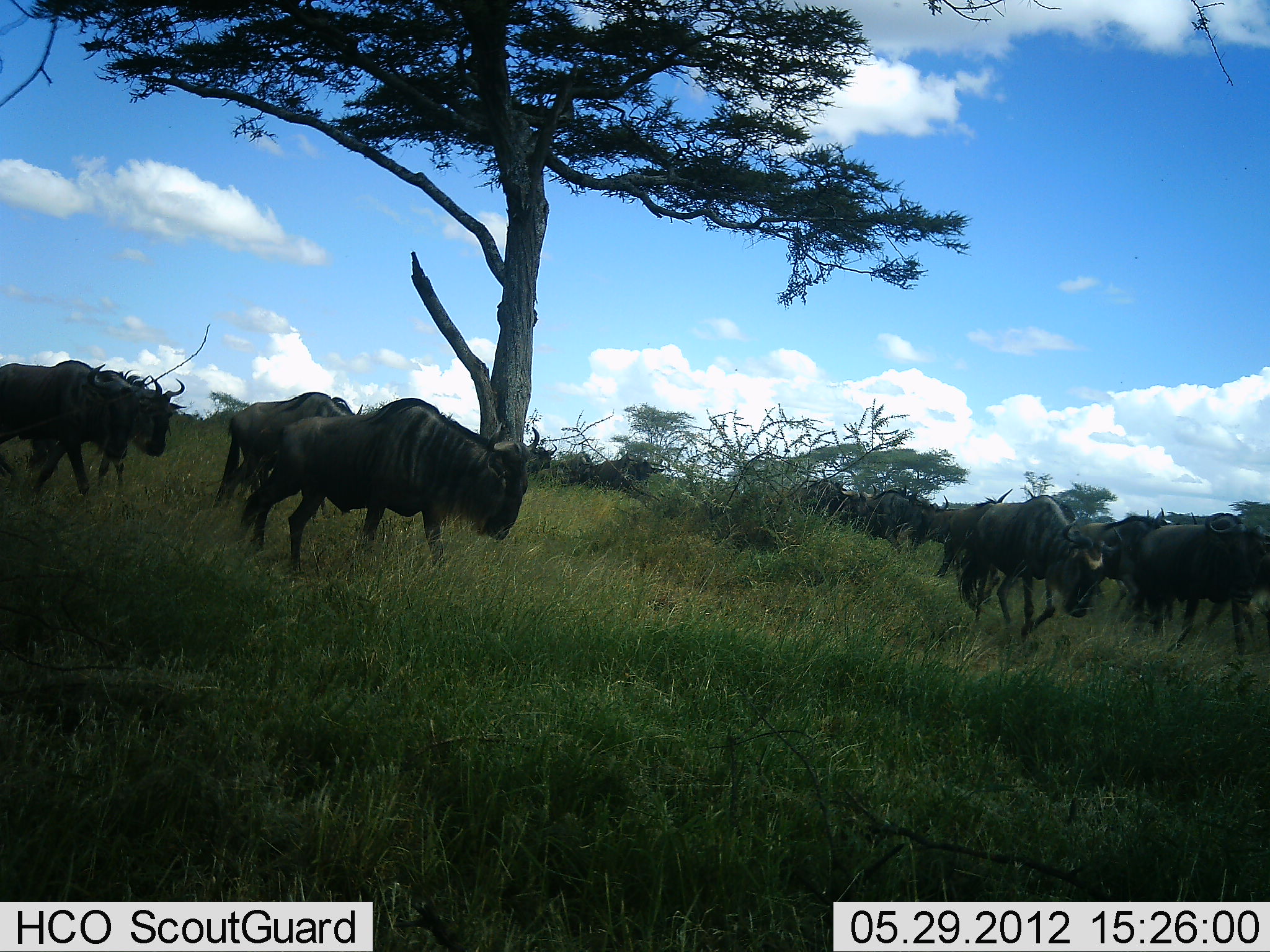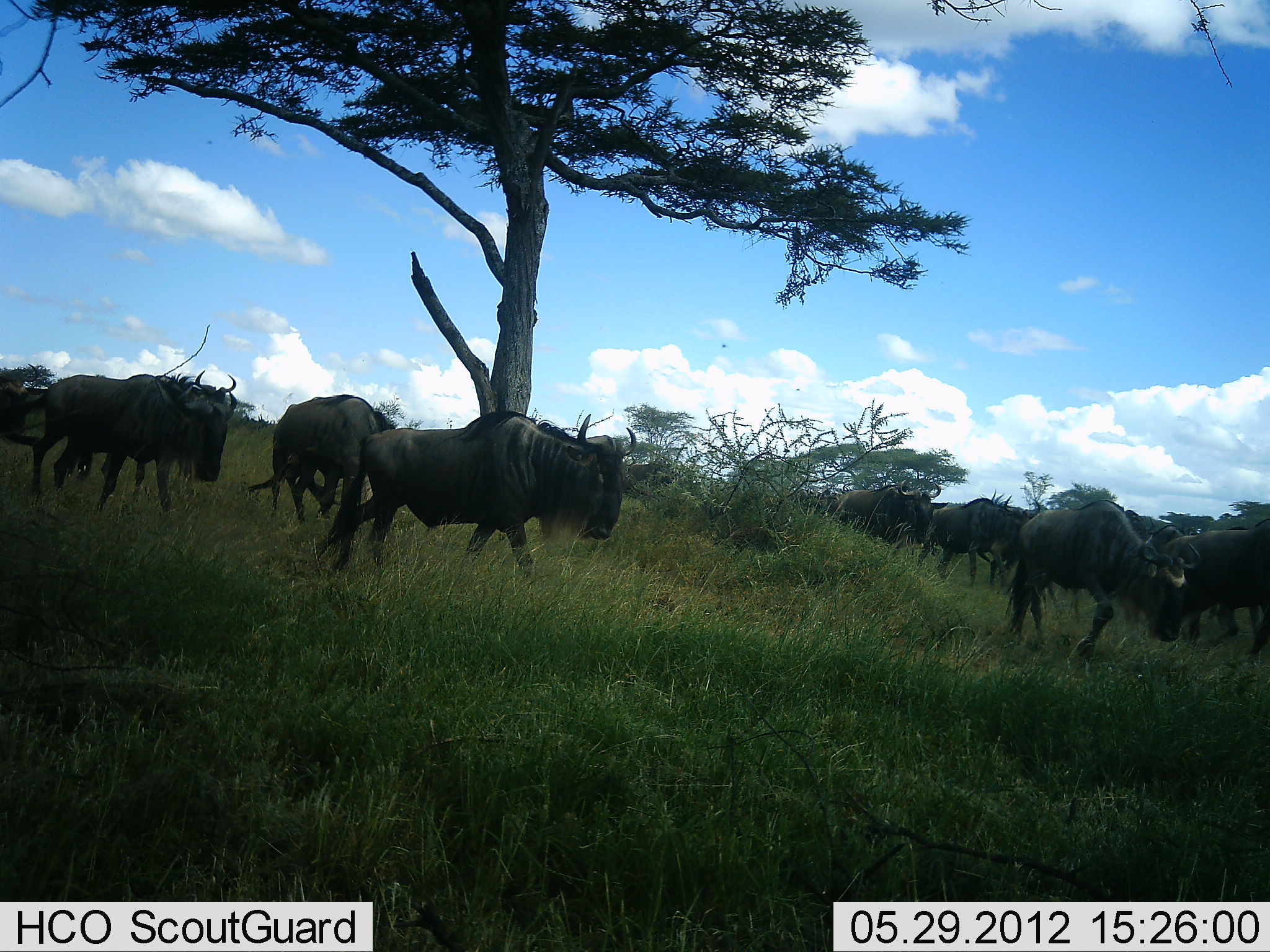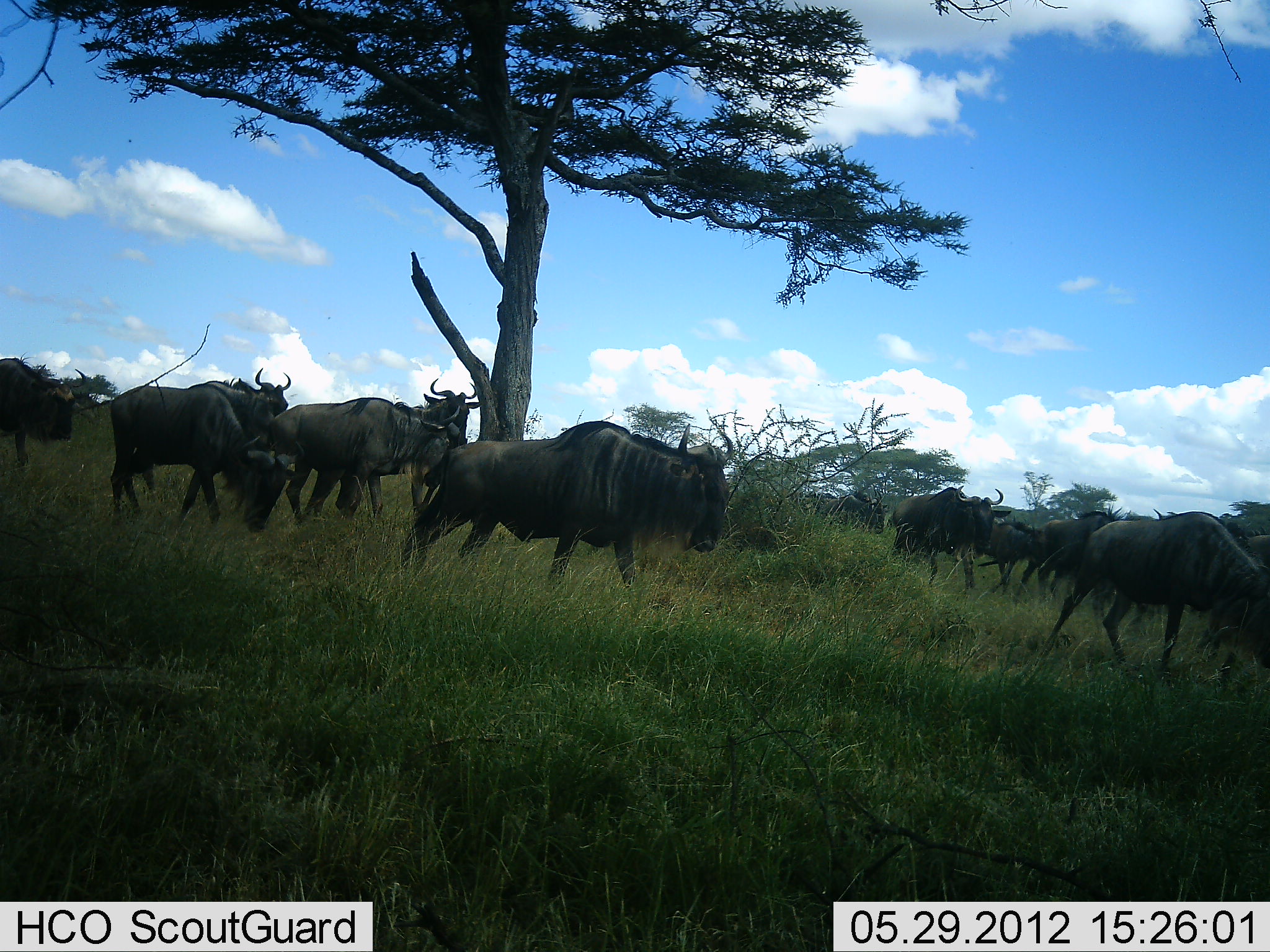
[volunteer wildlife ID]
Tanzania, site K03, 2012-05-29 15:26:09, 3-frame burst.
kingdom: Animalia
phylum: Chordata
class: Mammalia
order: Artiodactyla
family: Bovidae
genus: Connochaetes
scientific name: Connochaetes taurinus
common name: blue wildebeest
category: wildebeest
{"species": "wildebeest (blue wildebeest) (Connochaetes taurinus)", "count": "11-50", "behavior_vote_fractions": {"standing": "10%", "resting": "0%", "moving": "90%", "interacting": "0%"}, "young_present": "0%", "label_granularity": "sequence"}